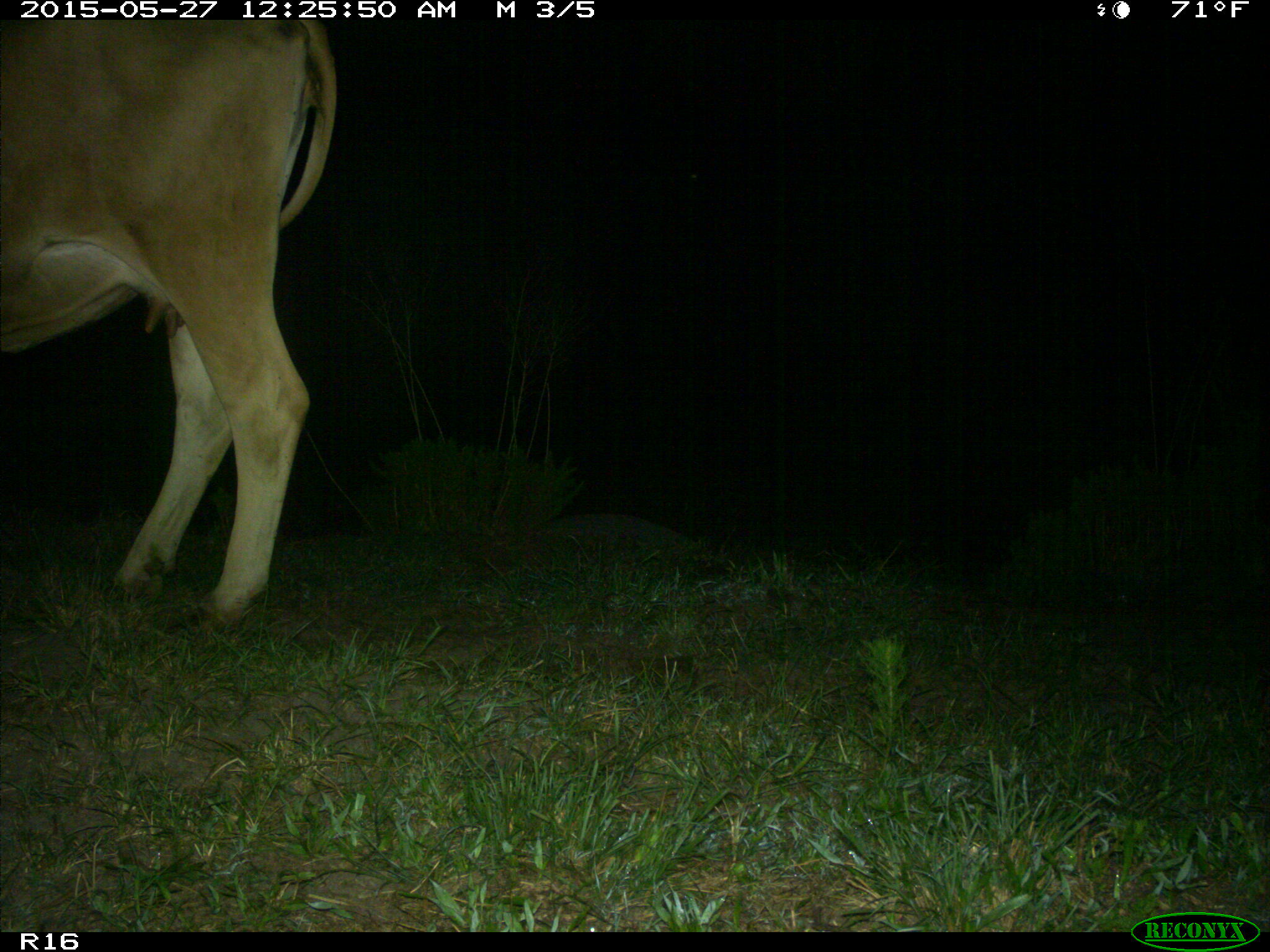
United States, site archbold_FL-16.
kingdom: Animalia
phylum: Chordata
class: Mammalia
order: Artiodactyla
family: Bovidae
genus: Bos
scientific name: Bos taurus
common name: domestic cow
Bos taurus (domestic cow).